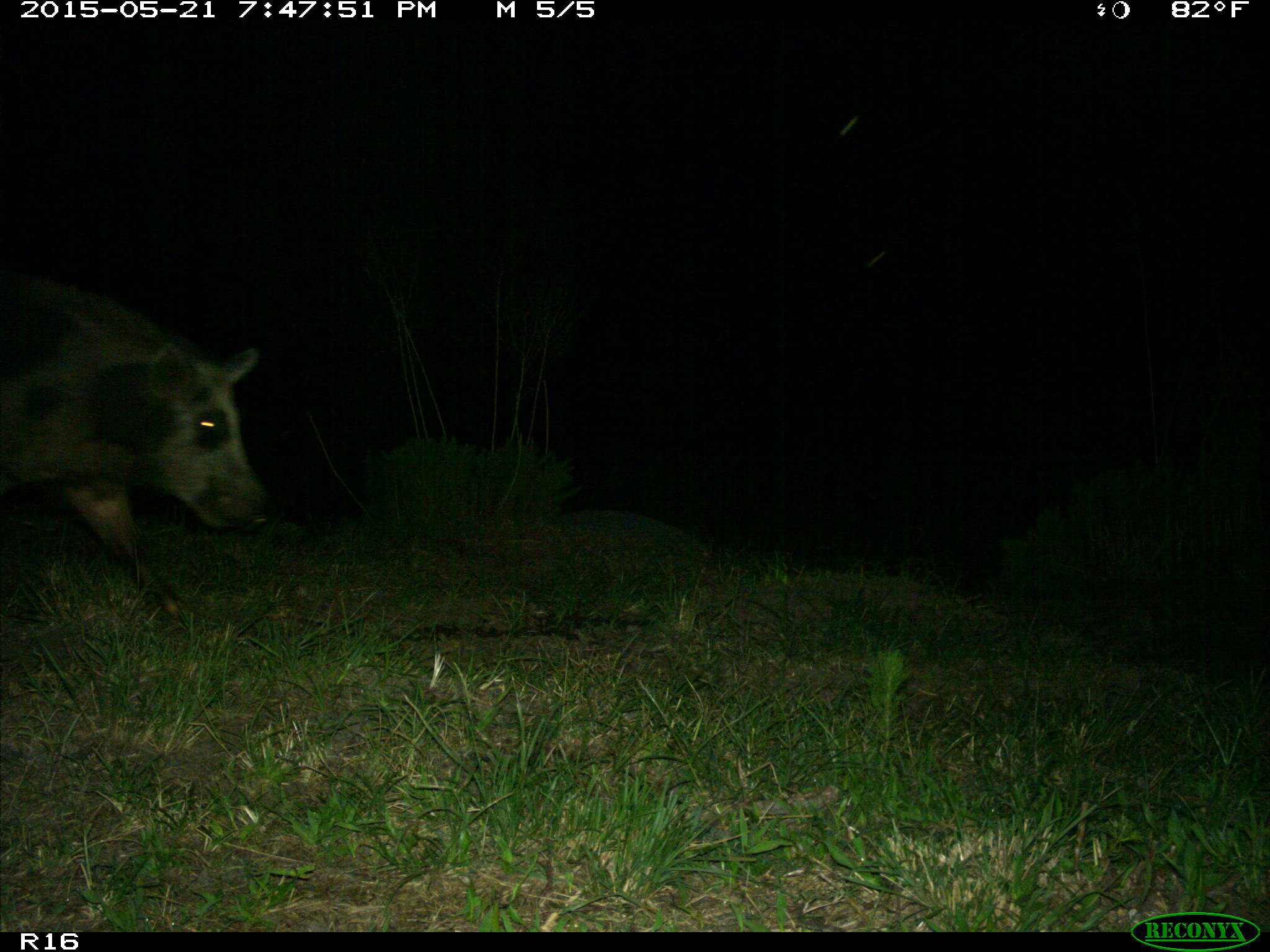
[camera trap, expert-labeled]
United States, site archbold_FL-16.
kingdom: Animalia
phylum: Chordata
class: Mammalia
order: Artiodactyla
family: Suidae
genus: Sus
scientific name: Sus scrofa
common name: wild boar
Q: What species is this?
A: Sus scrofa (wild boar).